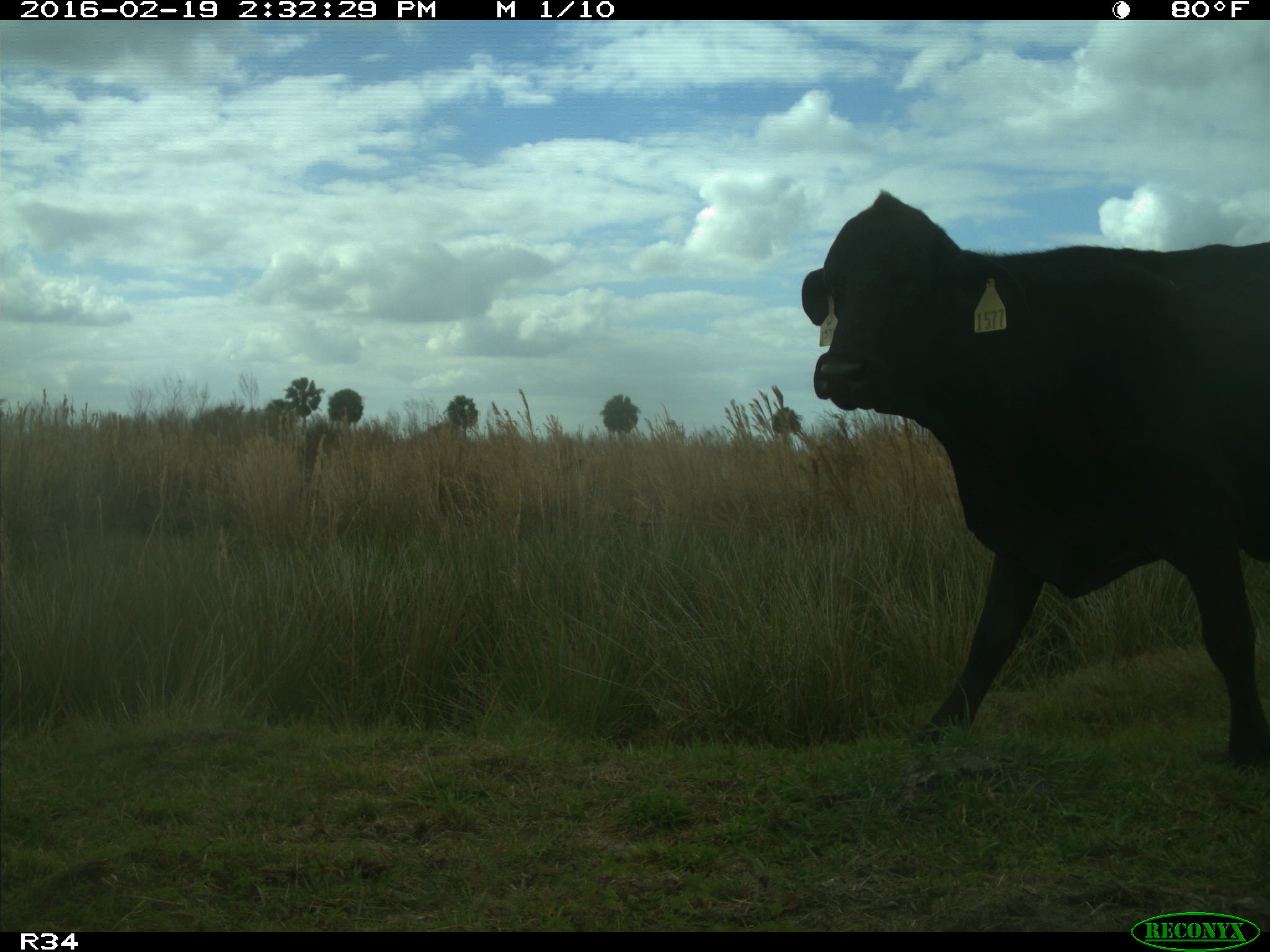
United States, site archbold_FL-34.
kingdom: Animalia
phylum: Chordata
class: Mammalia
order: Artiodactyla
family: Bovidae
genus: Bos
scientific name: Bos taurus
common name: domestic cow